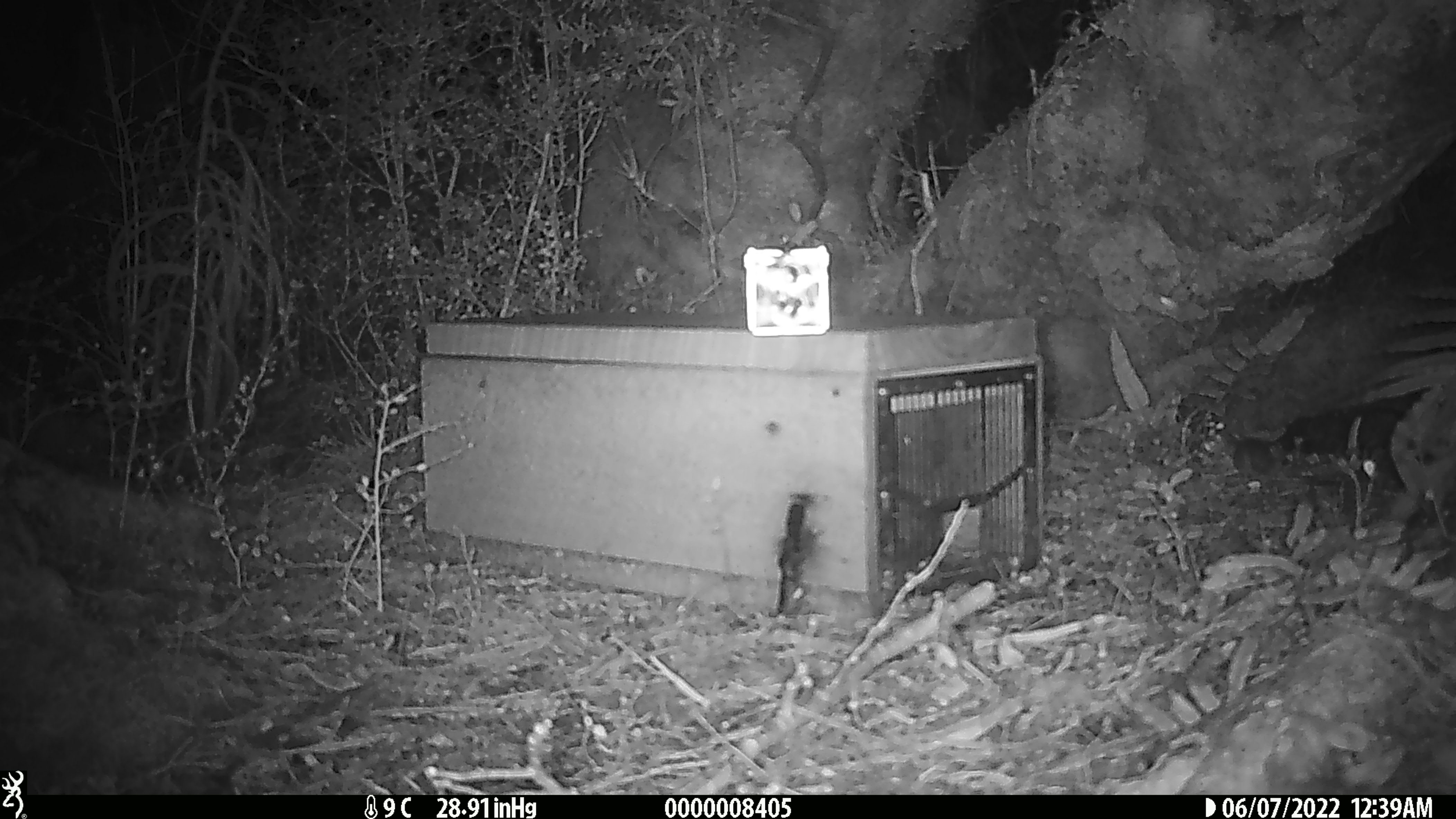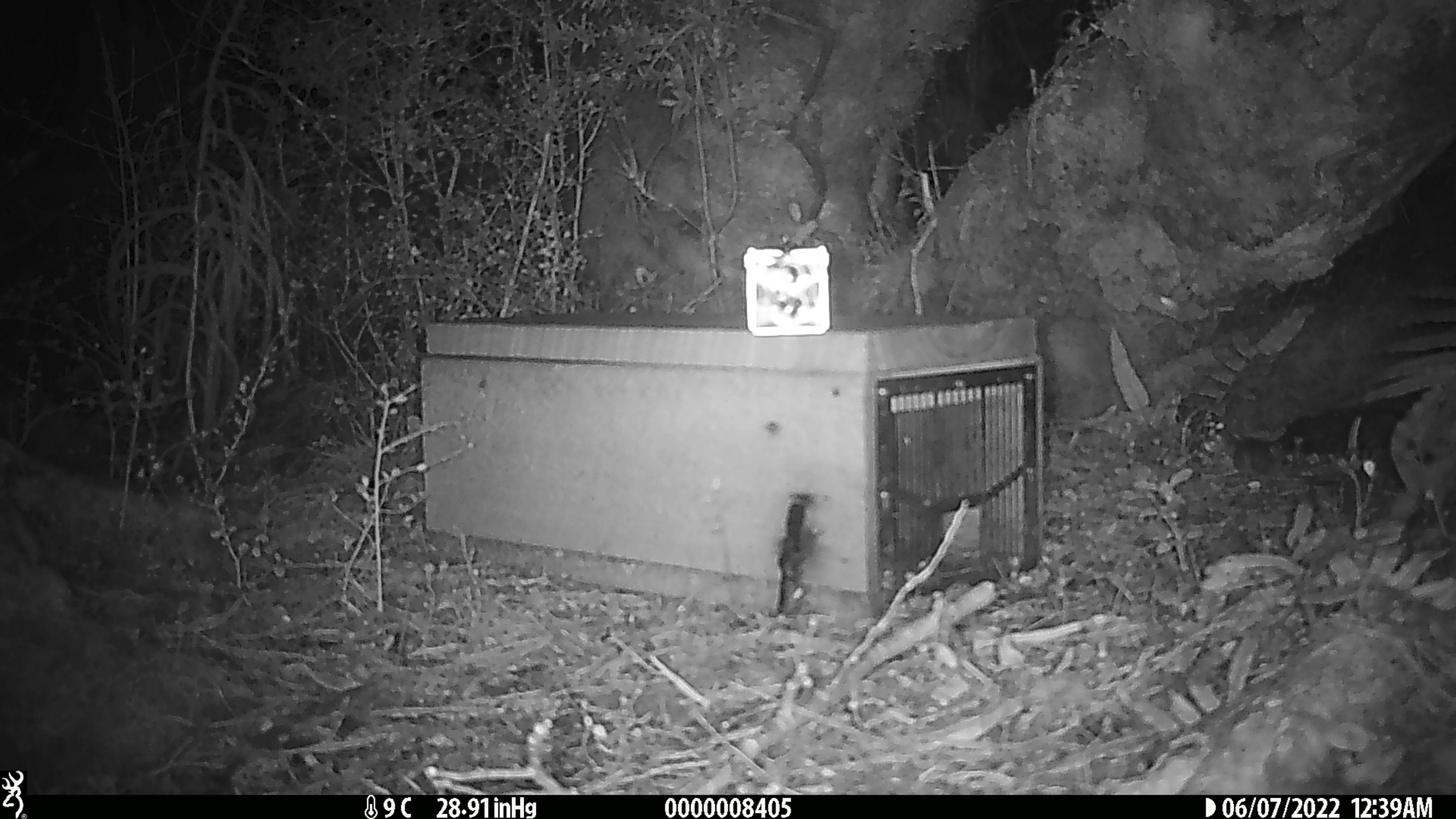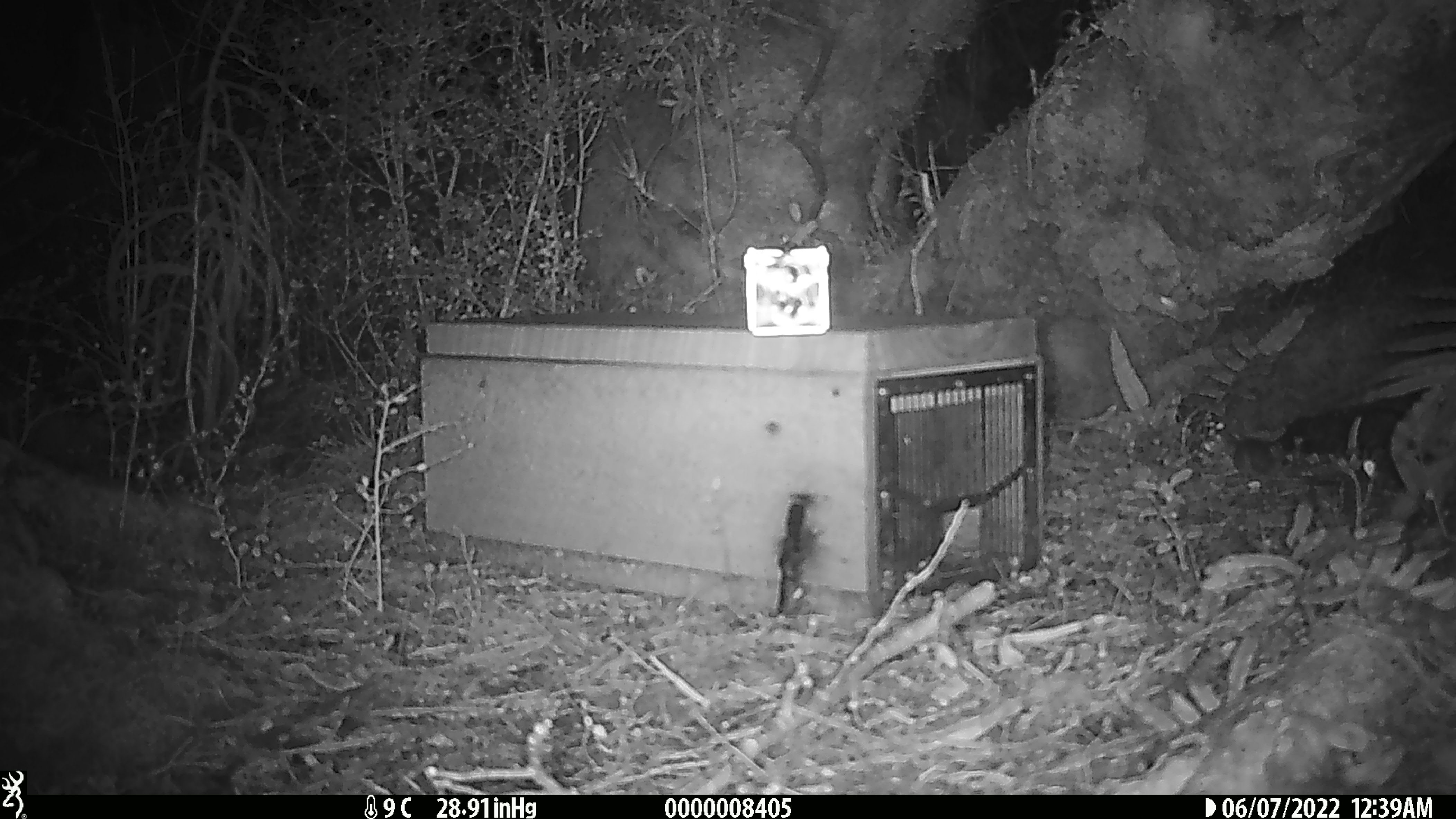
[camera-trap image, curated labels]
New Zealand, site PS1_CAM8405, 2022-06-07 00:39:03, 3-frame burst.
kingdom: Animalia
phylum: Chordata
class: Mammalia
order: Rodentia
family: Muridae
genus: Mus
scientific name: Mus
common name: mouse